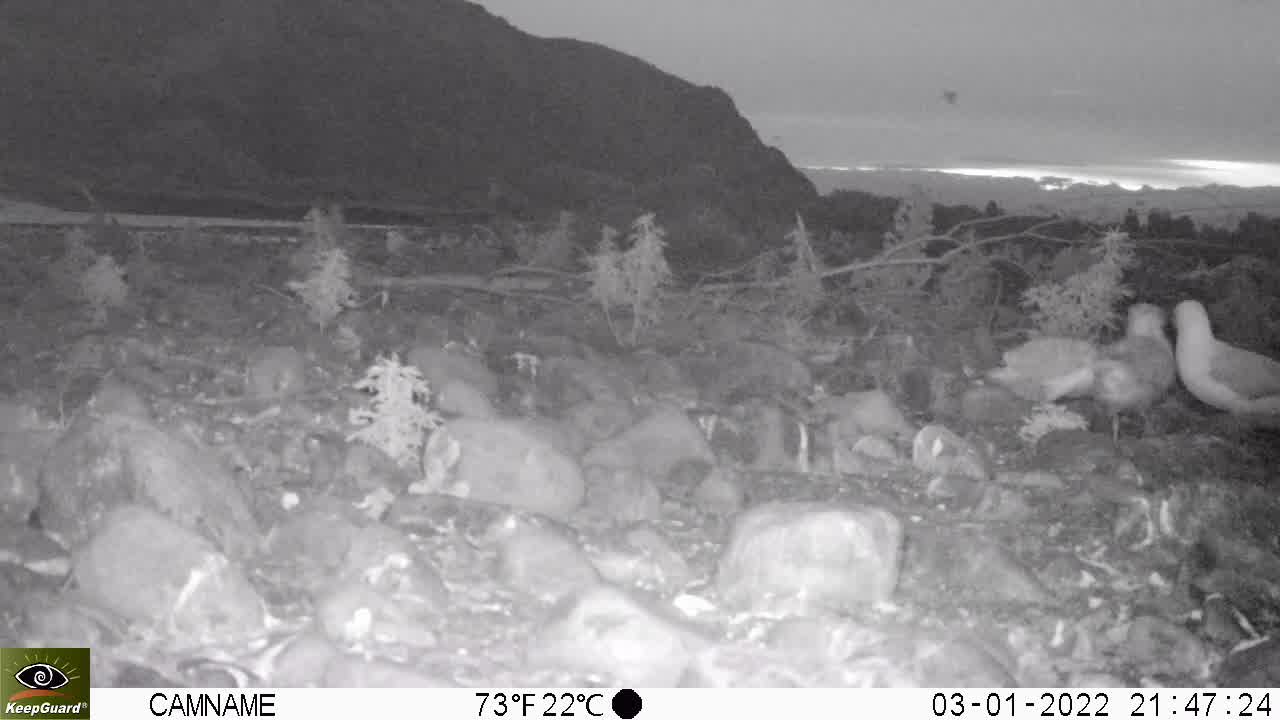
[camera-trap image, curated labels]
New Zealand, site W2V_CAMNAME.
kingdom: Animalia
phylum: Chordata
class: Aves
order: Charadriiformes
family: Laridae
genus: Chroicocephalus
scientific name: Chroicocephalus bulleri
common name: black-billed gull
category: black billed gull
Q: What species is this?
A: Black billed gull (black-billed gull) (Chroicocephalus bulleri).